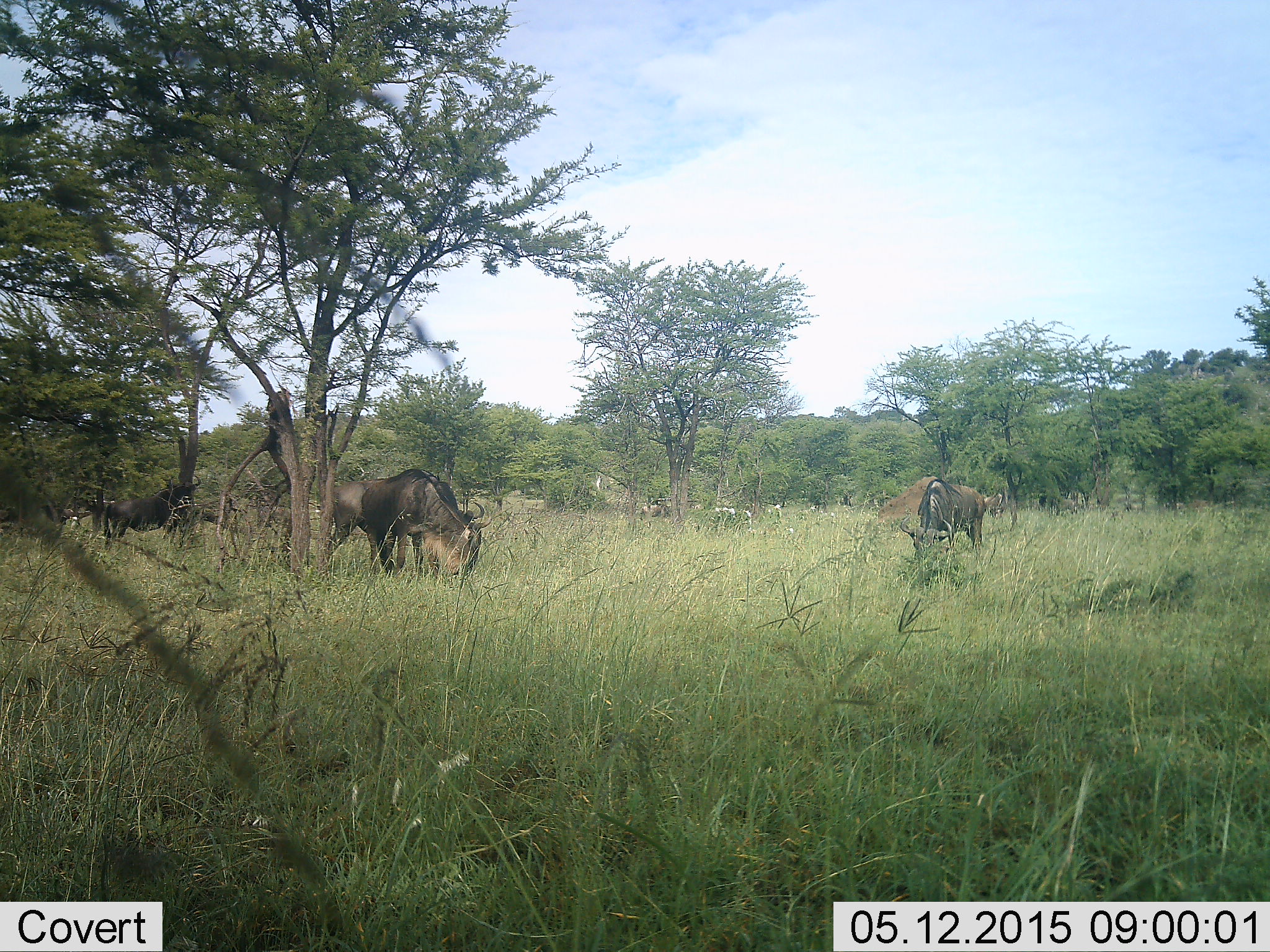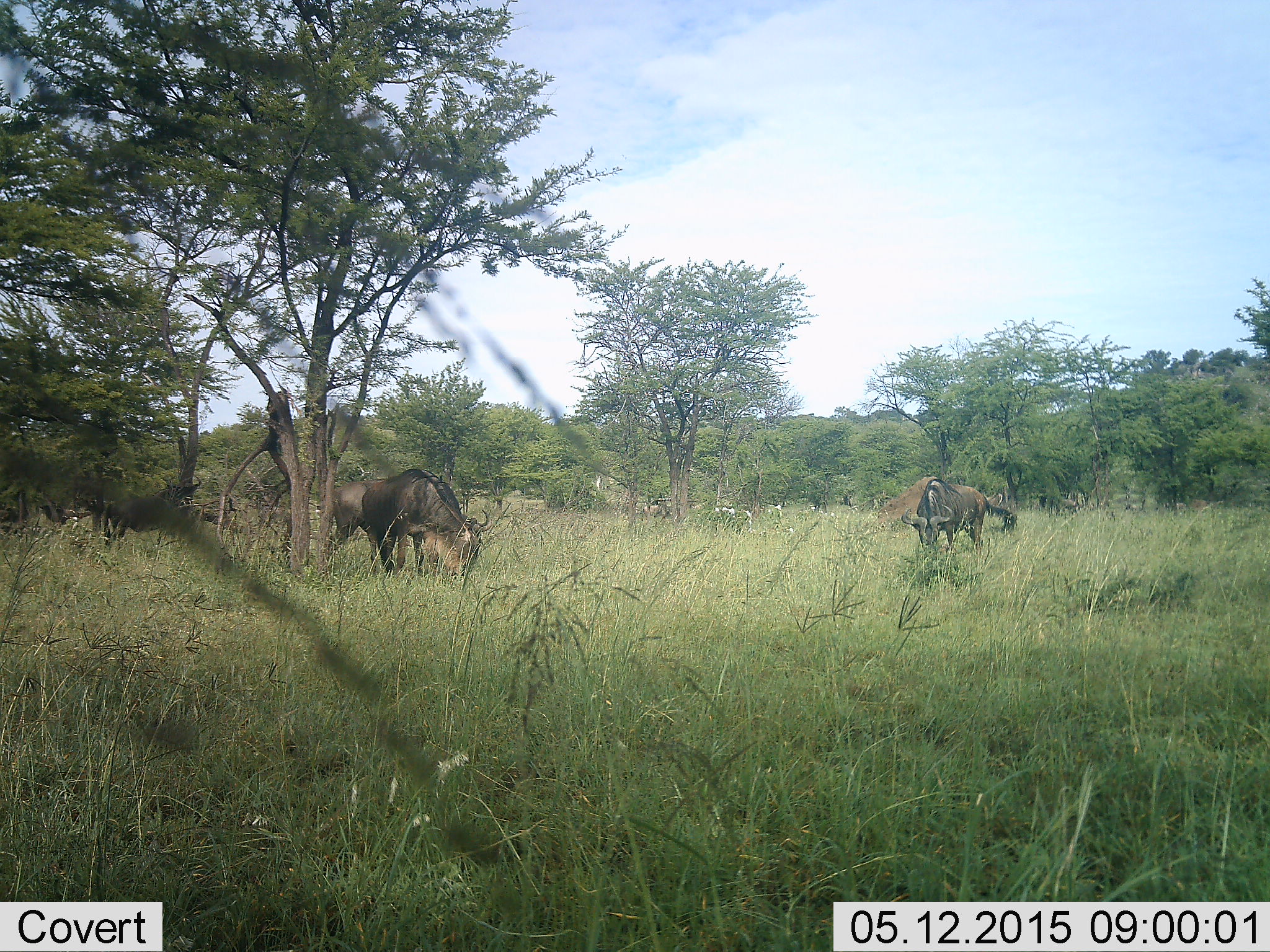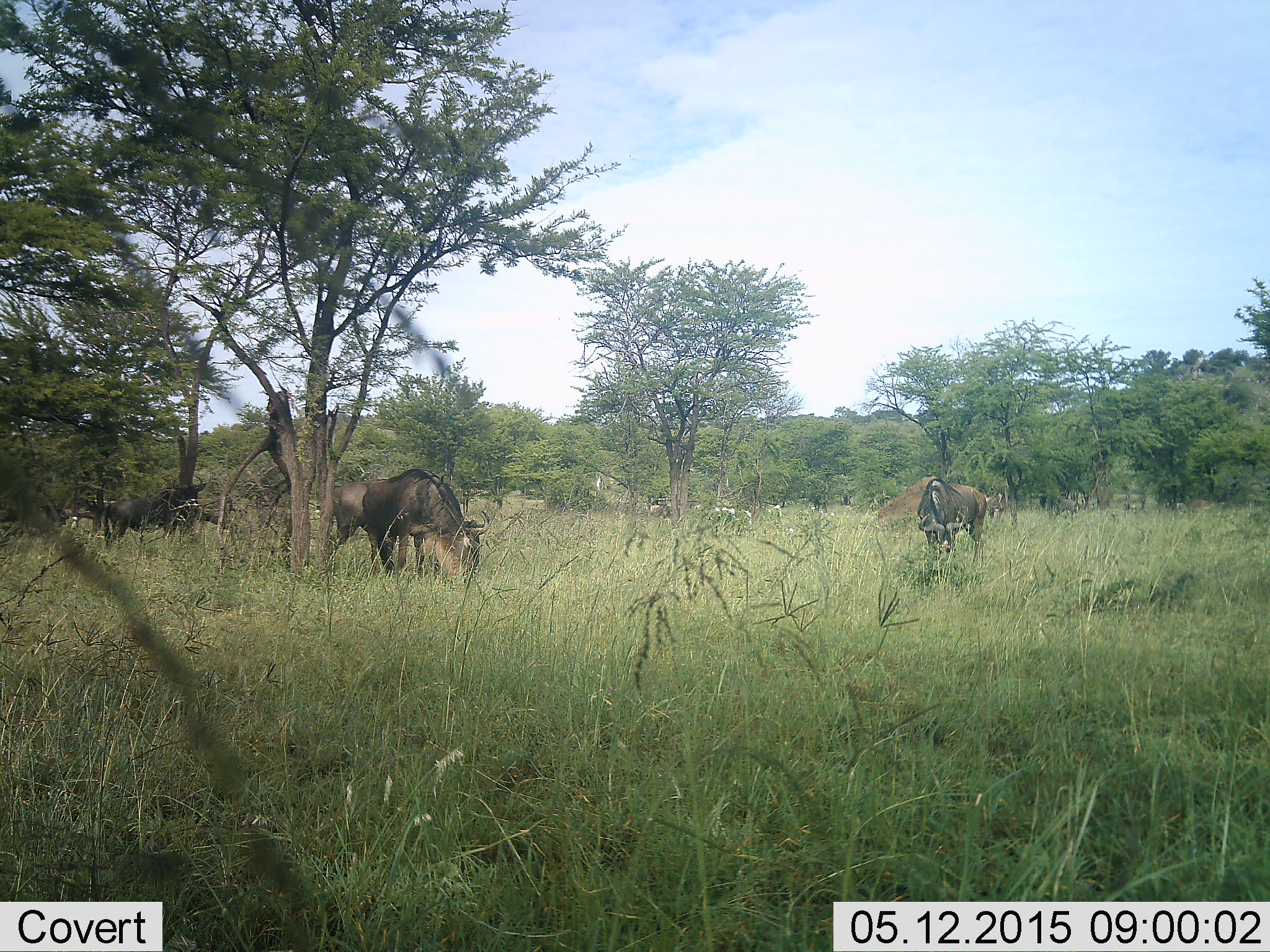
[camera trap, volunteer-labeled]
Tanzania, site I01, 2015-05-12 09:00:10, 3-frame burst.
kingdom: Animalia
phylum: Chordata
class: Mammalia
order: Artiodactyla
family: Bovidae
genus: Connochaetes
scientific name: Connochaetes taurinus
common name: blue wildebeest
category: wildebeest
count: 3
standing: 30%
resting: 0%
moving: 0%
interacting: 0%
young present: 0%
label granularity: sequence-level